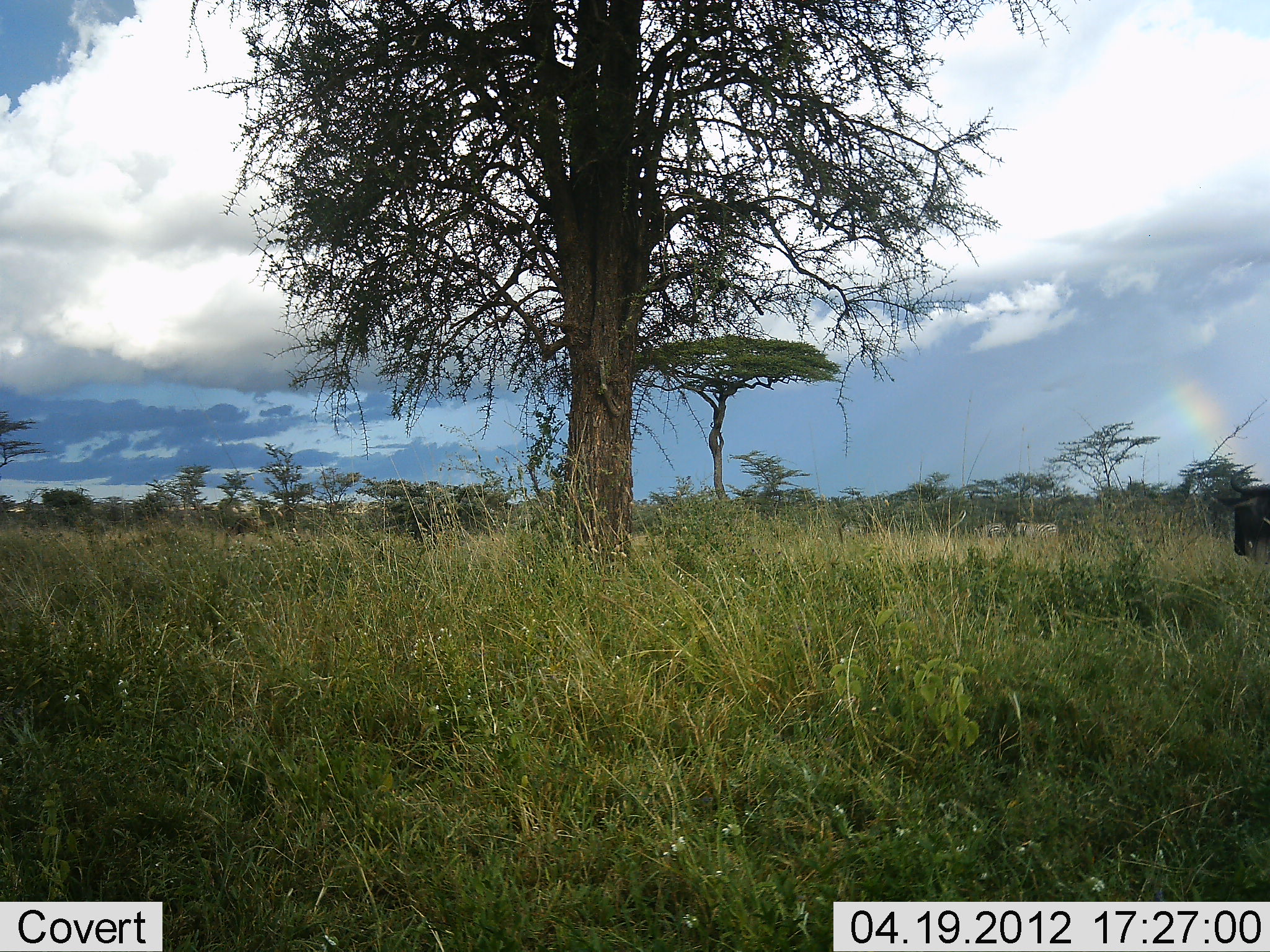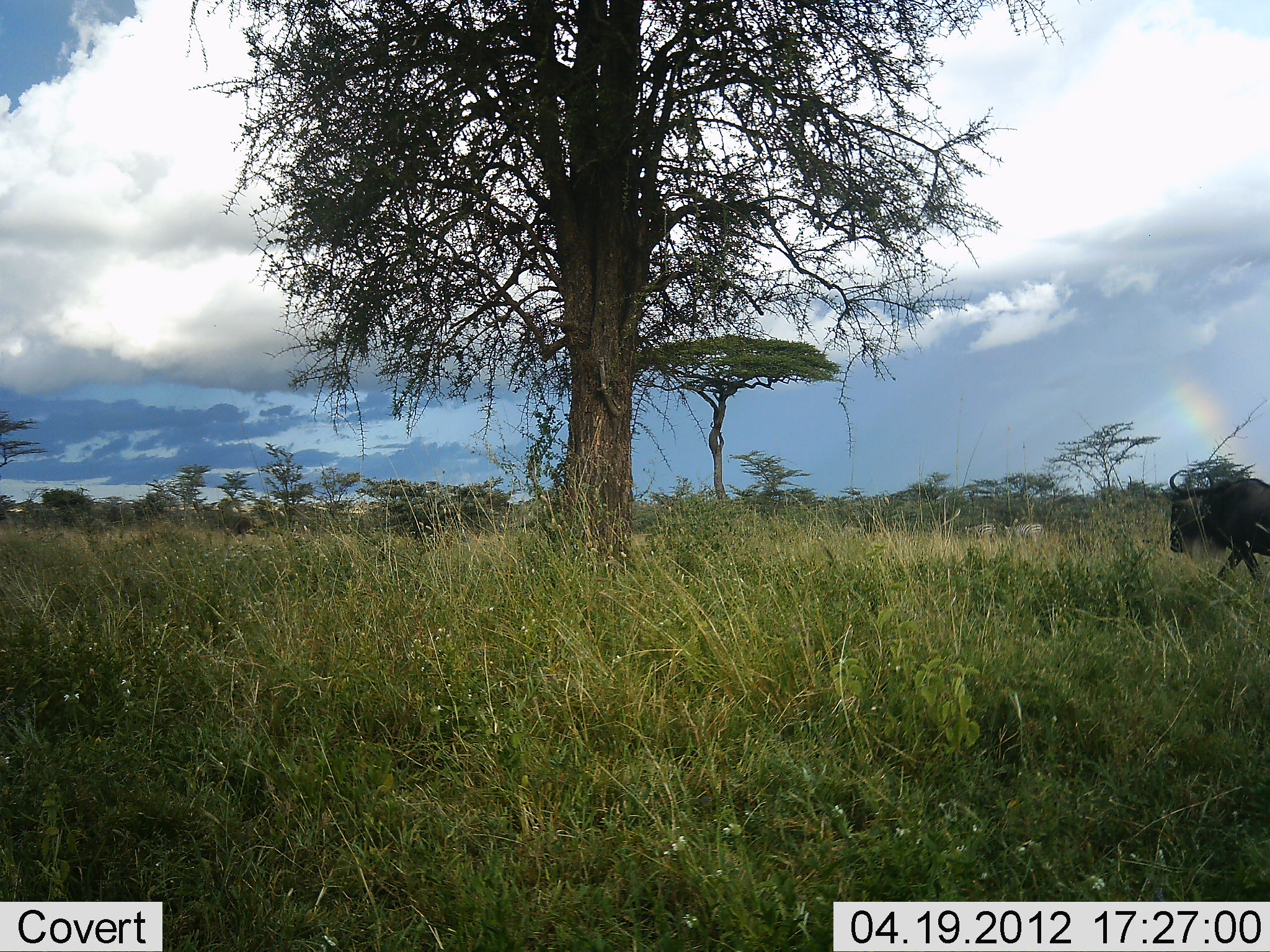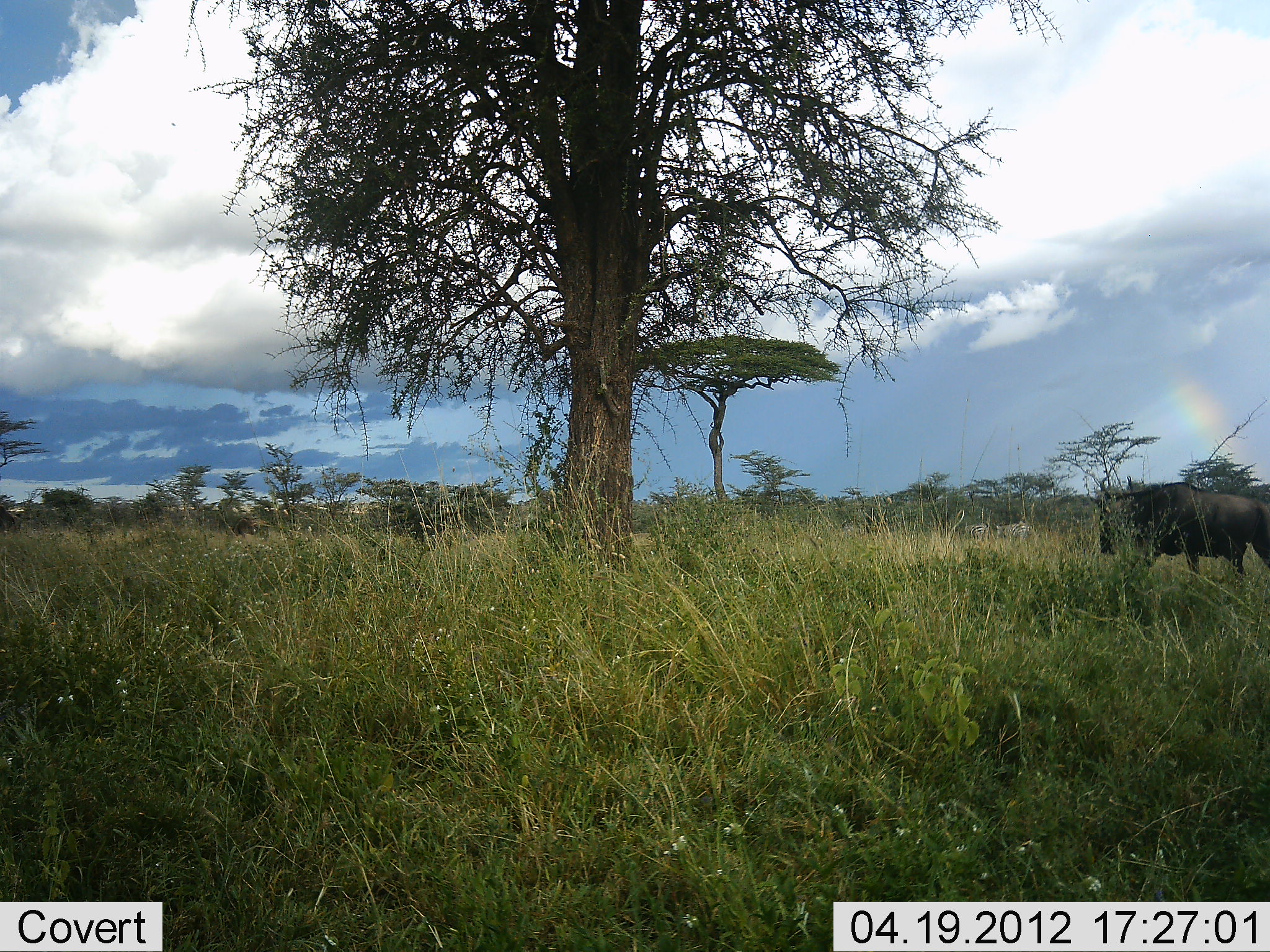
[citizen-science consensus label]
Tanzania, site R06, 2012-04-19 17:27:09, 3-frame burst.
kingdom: Animalia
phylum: Chordata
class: Mammalia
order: Artiodactyla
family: Bovidae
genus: Connochaetes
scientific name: Connochaetes taurinus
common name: blue wildebeest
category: wildebeest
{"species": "wildebeest (blue wildebeest) (Connochaetes taurinus)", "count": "1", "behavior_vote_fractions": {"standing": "8%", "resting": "0%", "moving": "100%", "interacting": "0%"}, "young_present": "0%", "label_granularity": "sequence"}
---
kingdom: Animalia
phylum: Chordata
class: Mammalia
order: Perissodactyla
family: Equidae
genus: Equus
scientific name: Equus quagga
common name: plains zebra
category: zebra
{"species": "zebra (plains zebra) (Equus quagga)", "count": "2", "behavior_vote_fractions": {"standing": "8%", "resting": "0%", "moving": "92%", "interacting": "0%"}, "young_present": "0%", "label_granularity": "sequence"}